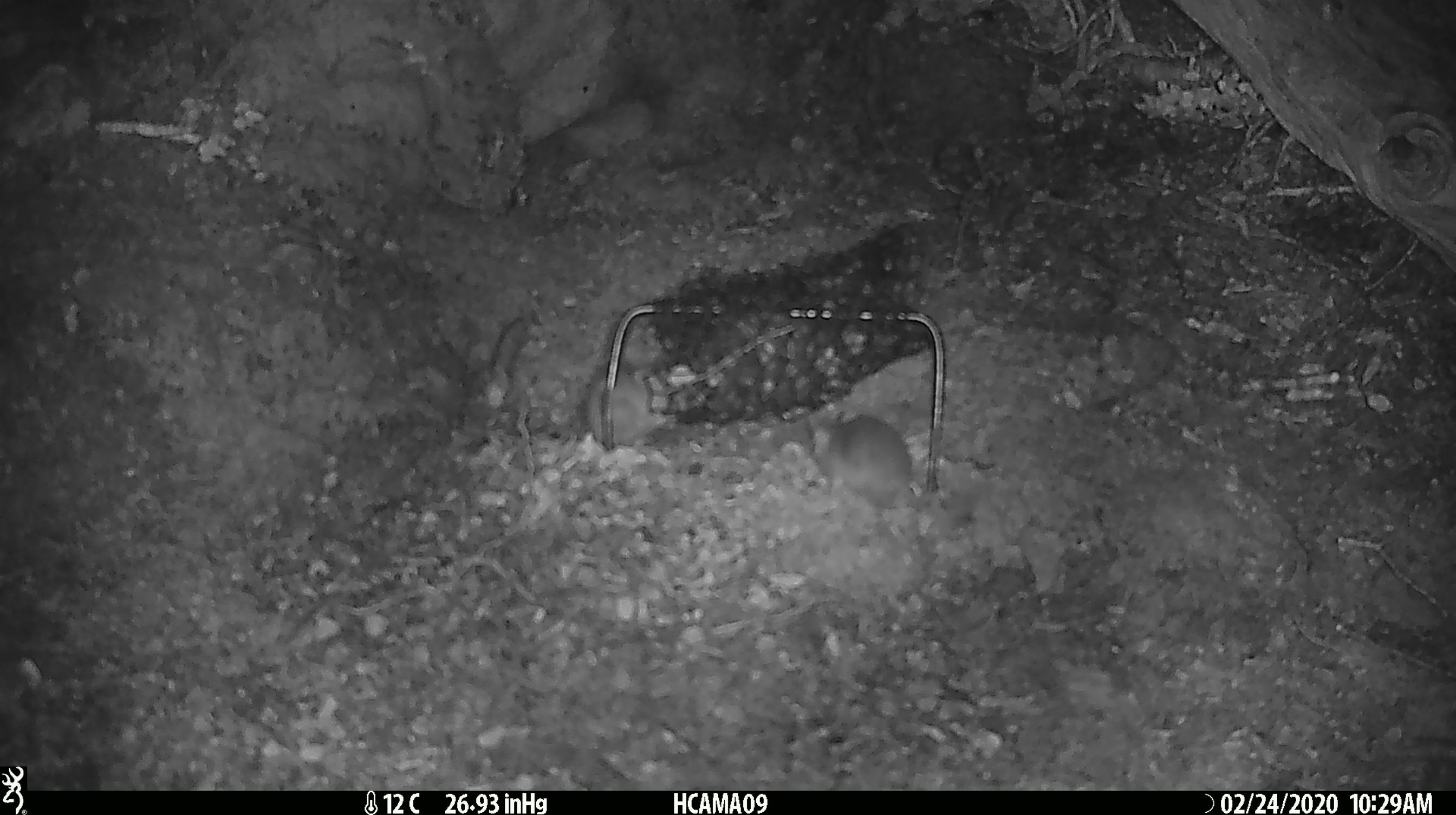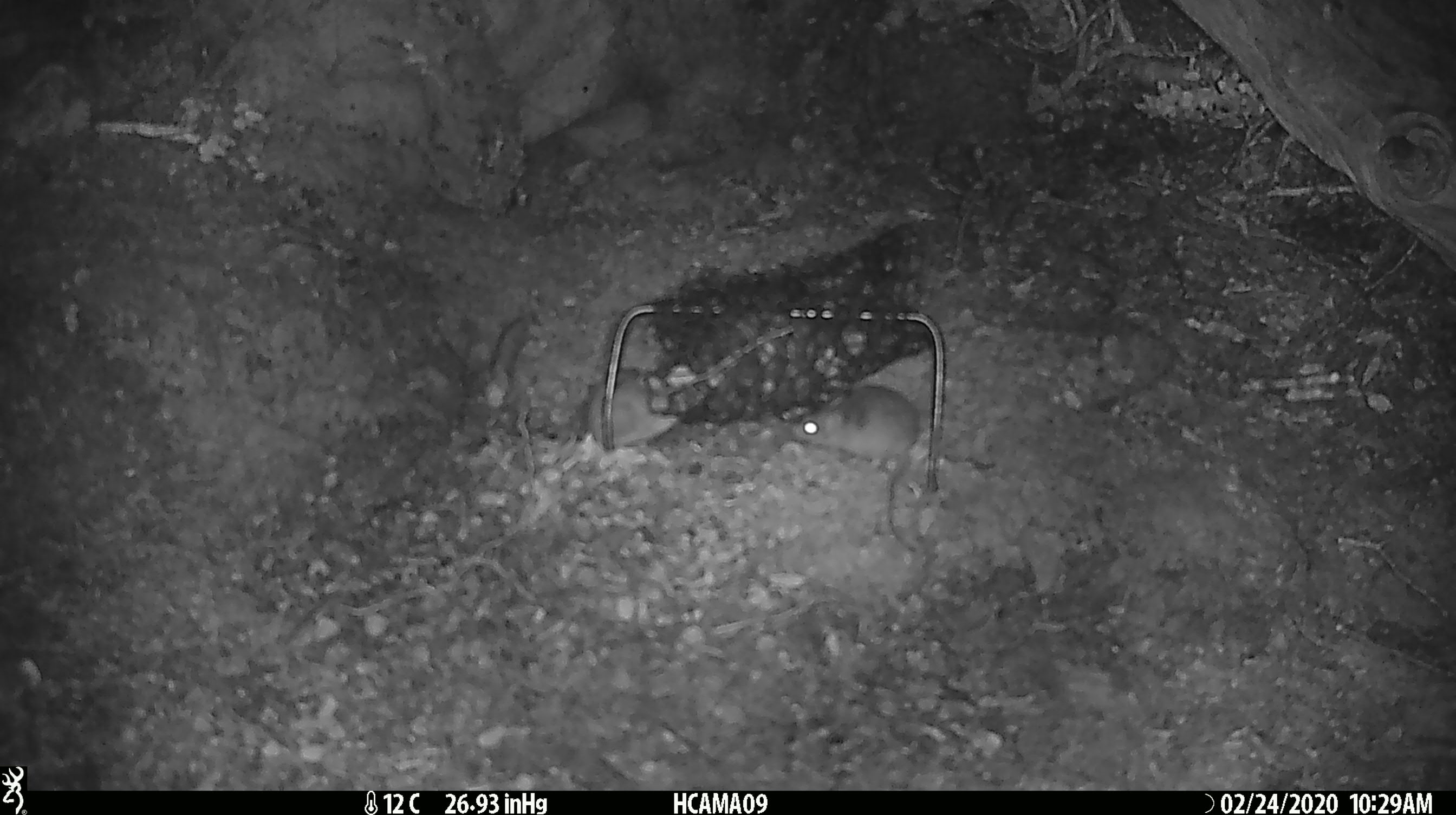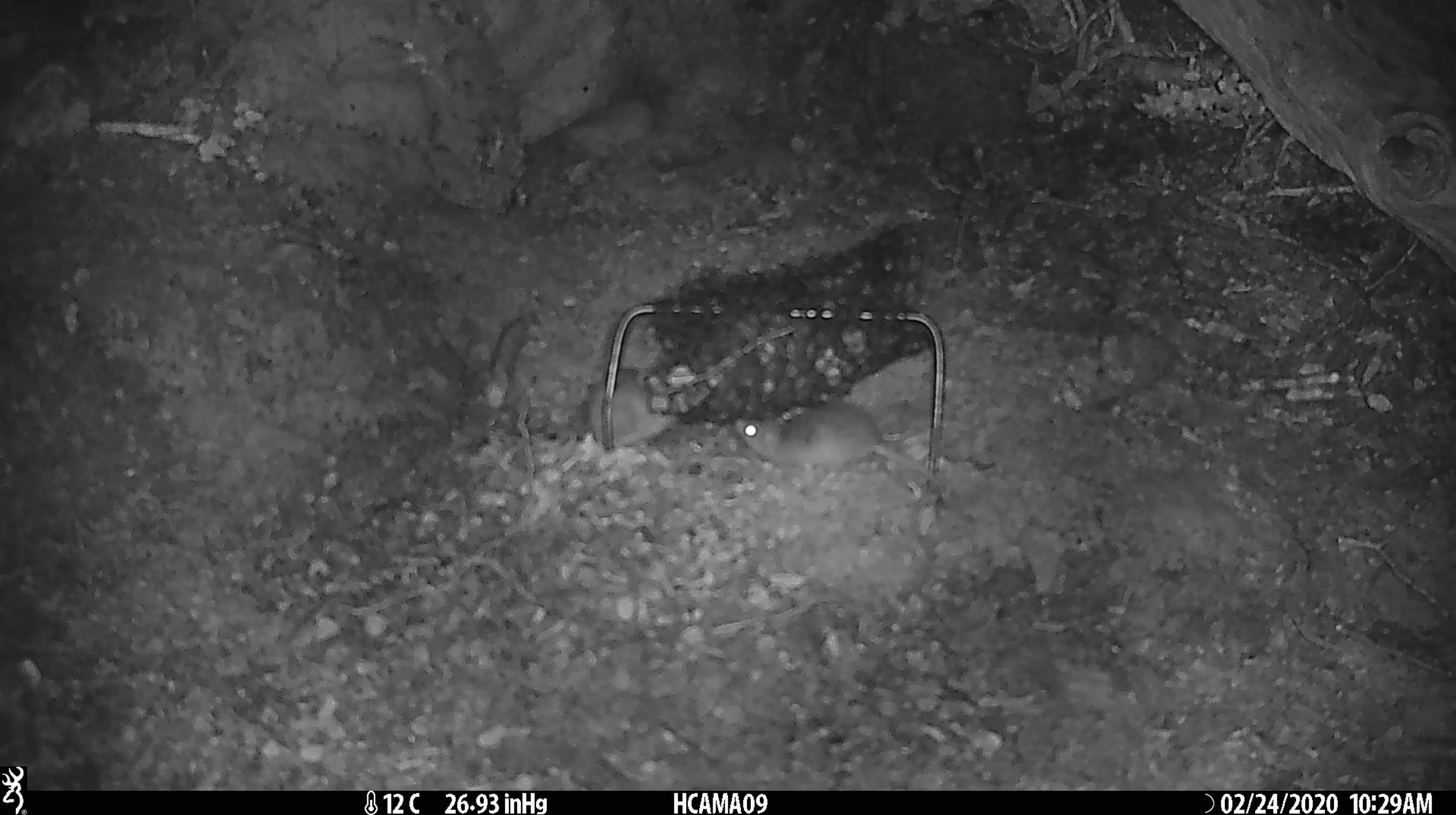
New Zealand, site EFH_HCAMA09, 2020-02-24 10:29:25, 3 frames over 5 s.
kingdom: Animalia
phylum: Chordata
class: Mammalia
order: Rodentia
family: Muridae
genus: Mus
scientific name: Mus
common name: mouse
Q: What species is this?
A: Mouse (Mus).